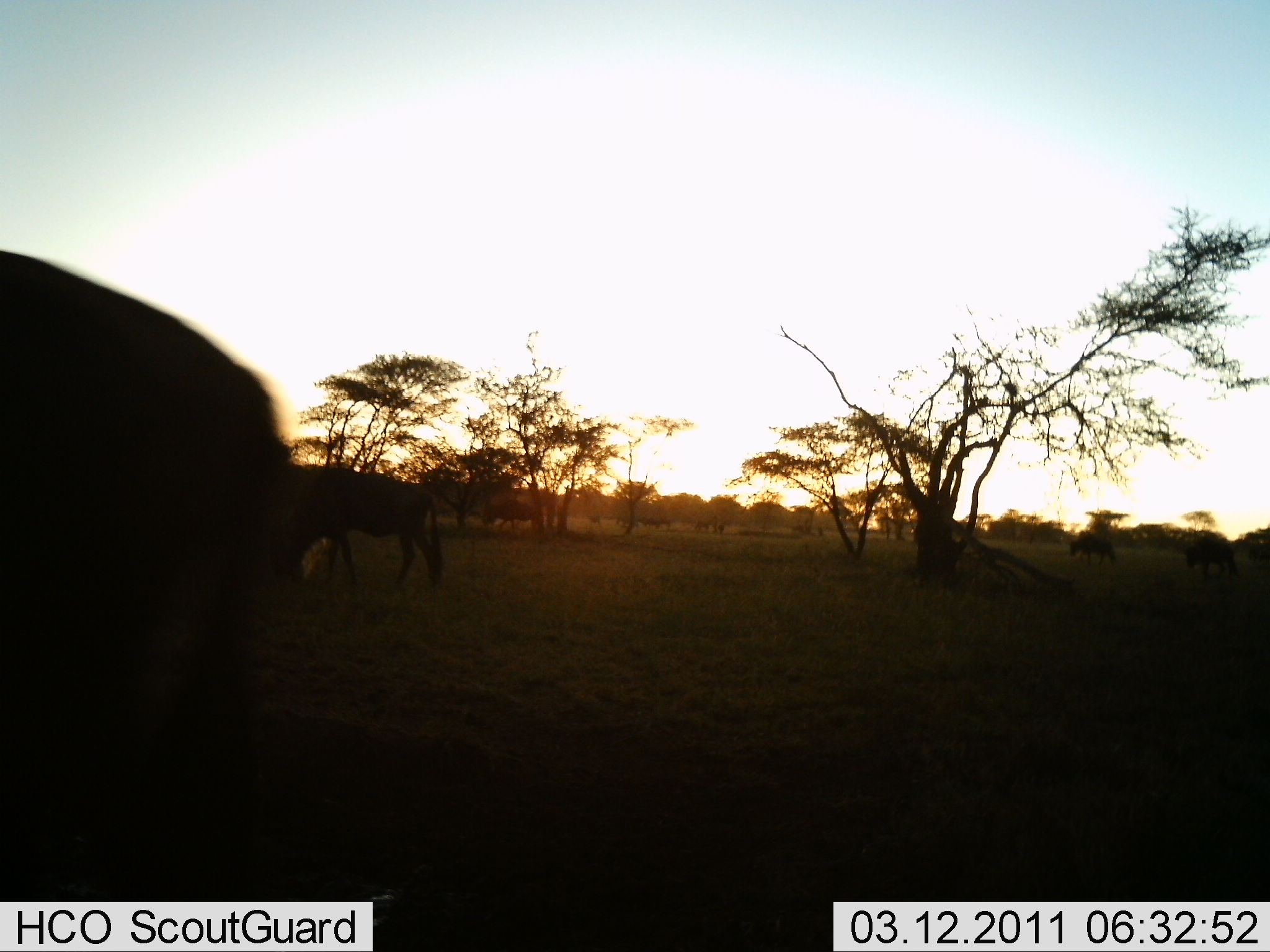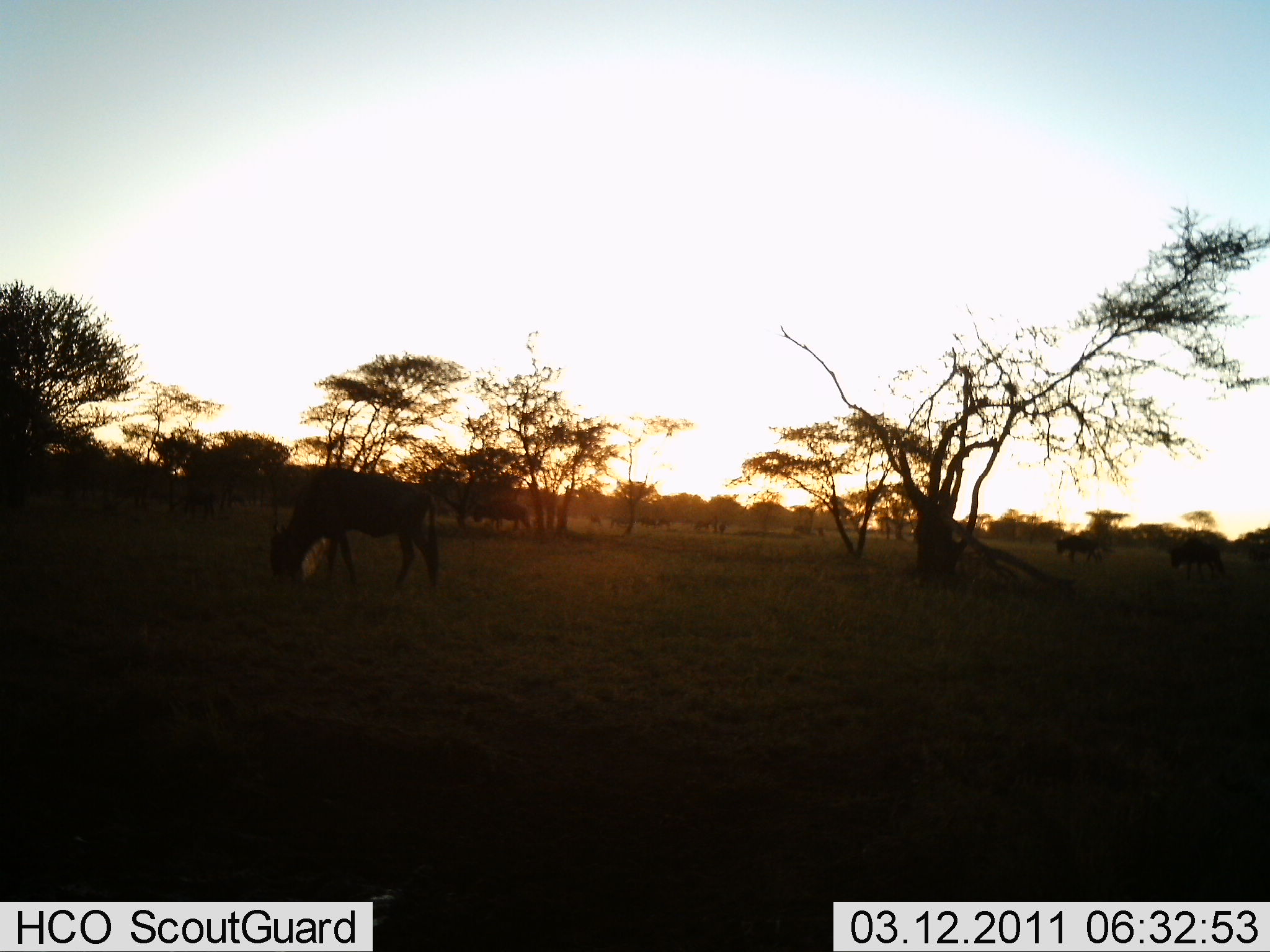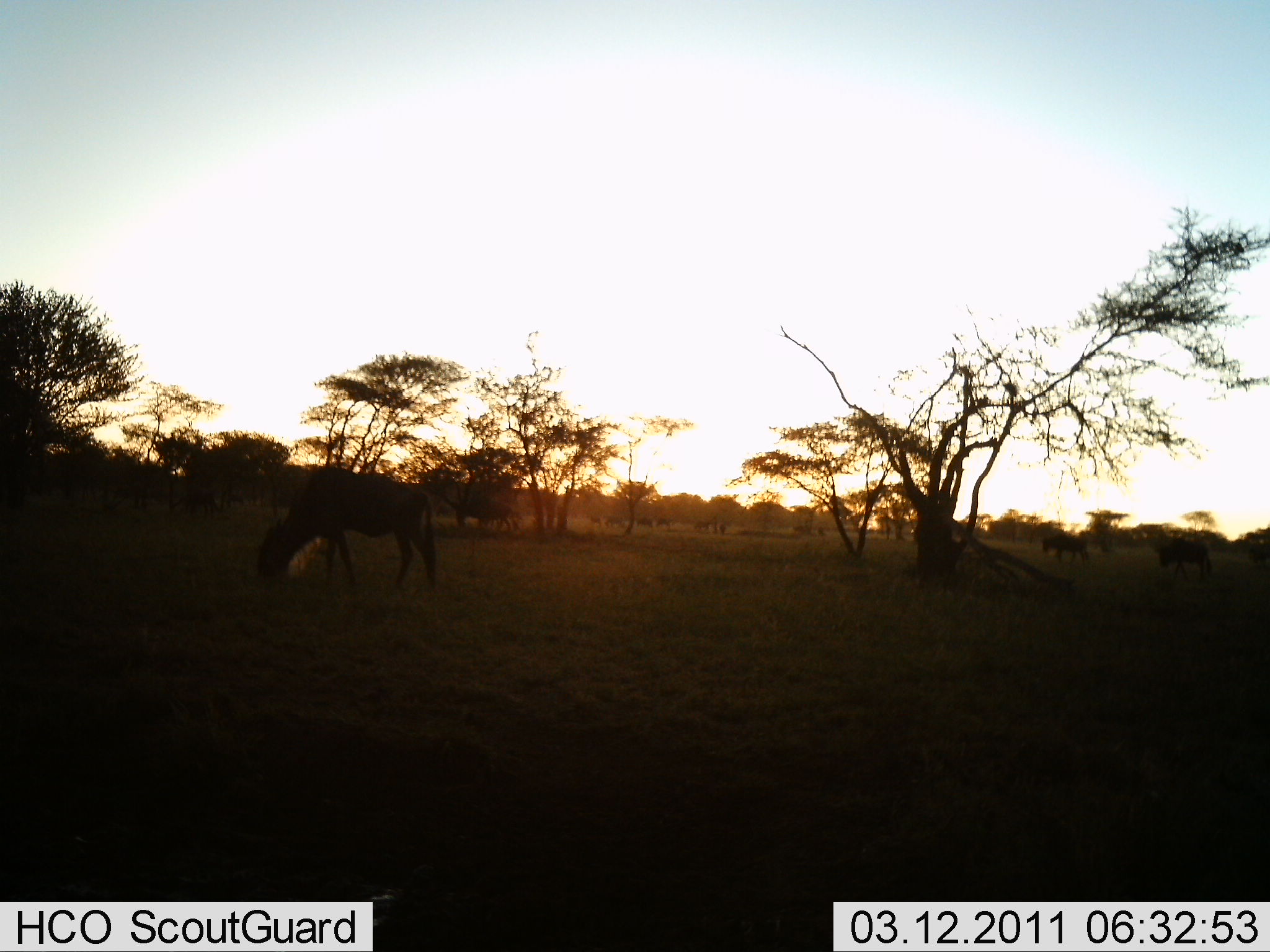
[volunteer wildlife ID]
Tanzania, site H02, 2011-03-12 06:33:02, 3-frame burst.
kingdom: Animalia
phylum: Chordata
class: Mammalia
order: Artiodactyla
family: Bovidae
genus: Connochaetes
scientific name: Connochaetes taurinus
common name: blue wildebeest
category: wildebeest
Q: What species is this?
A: Wildebeest (blue wildebeest) (Connochaetes taurinus).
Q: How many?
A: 7.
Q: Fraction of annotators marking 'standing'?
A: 8%.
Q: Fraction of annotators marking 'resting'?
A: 0%.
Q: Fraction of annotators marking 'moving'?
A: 58%.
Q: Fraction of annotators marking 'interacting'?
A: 0%.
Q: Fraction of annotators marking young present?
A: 0%.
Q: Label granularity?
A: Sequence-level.